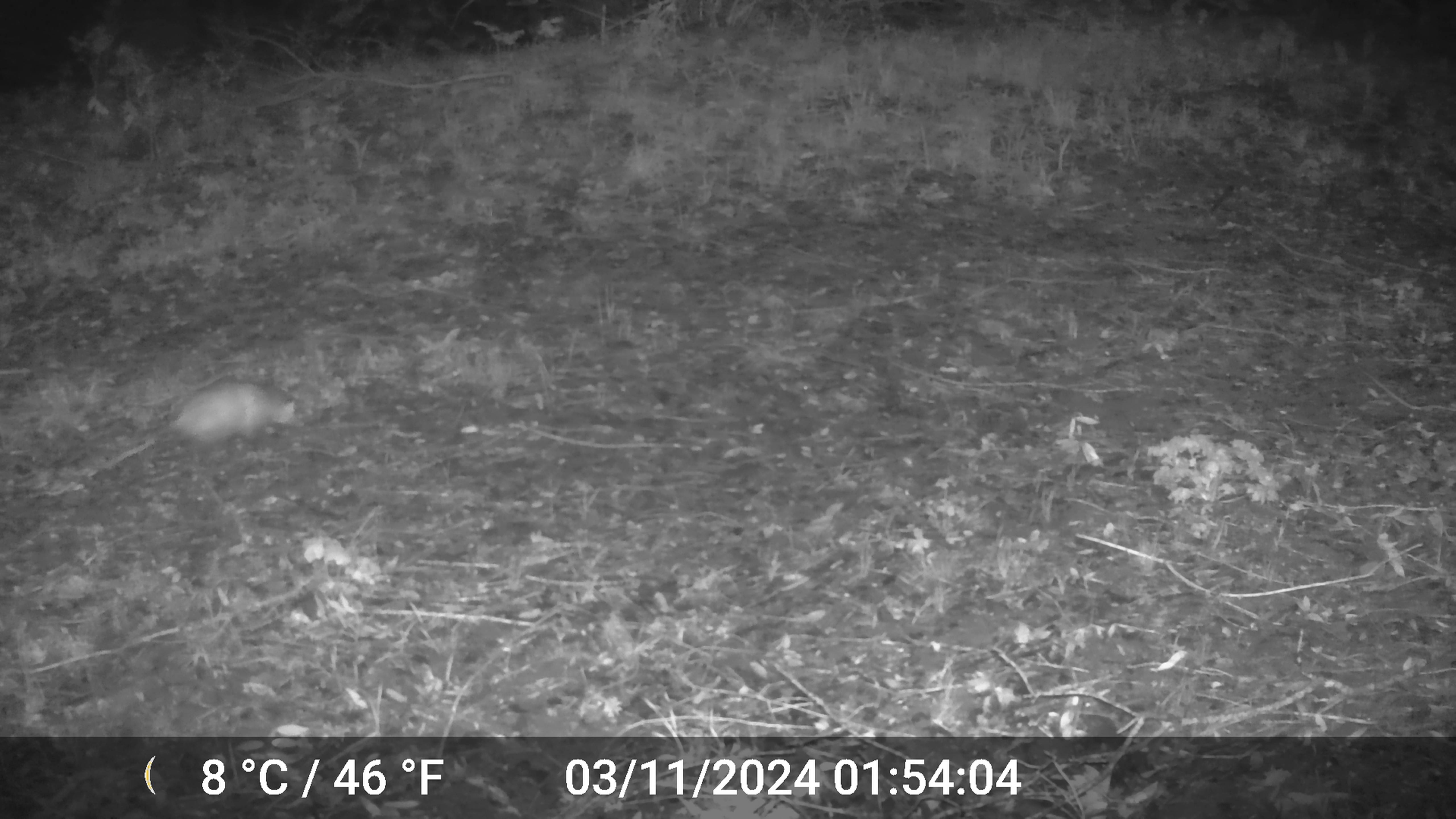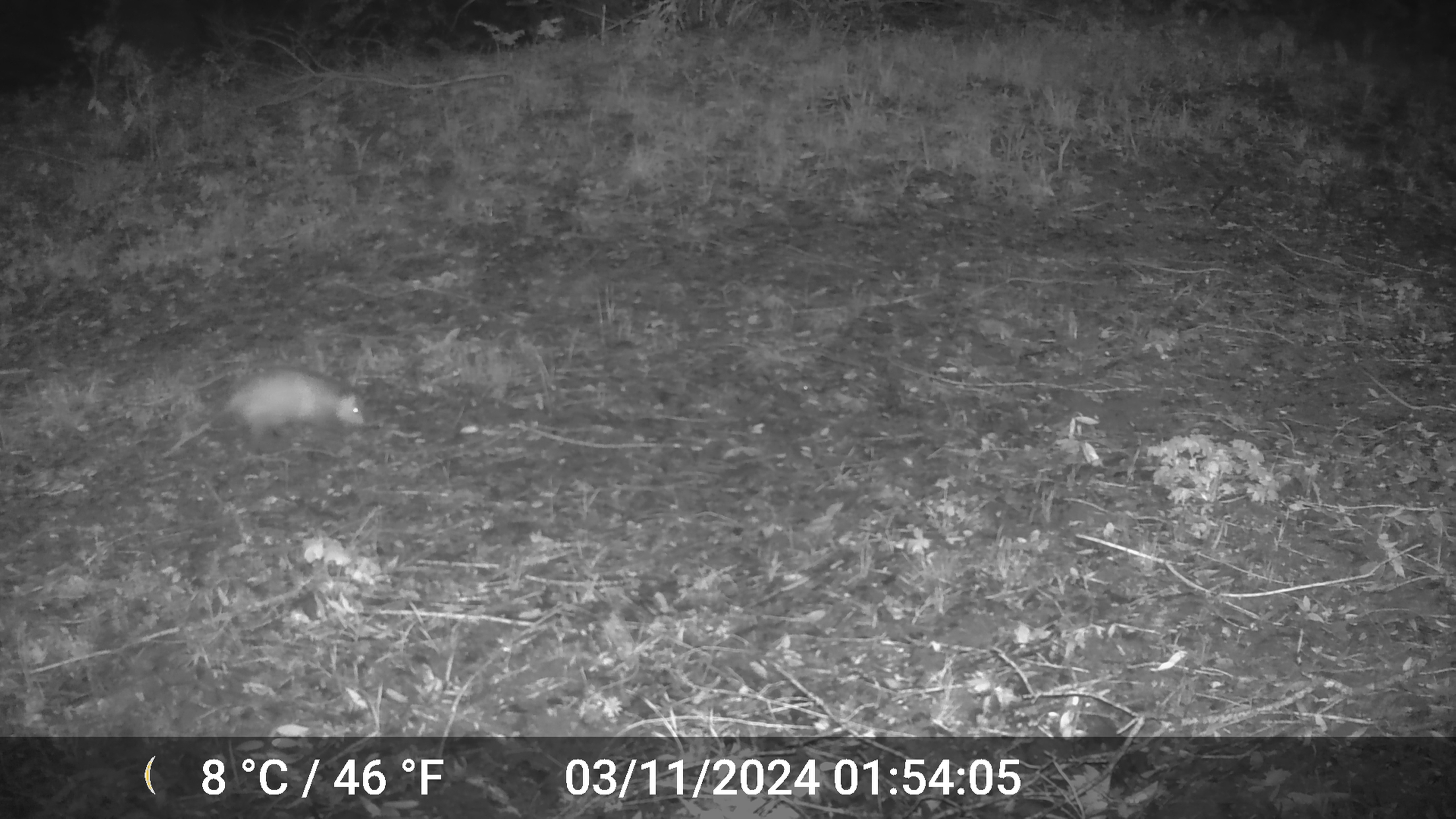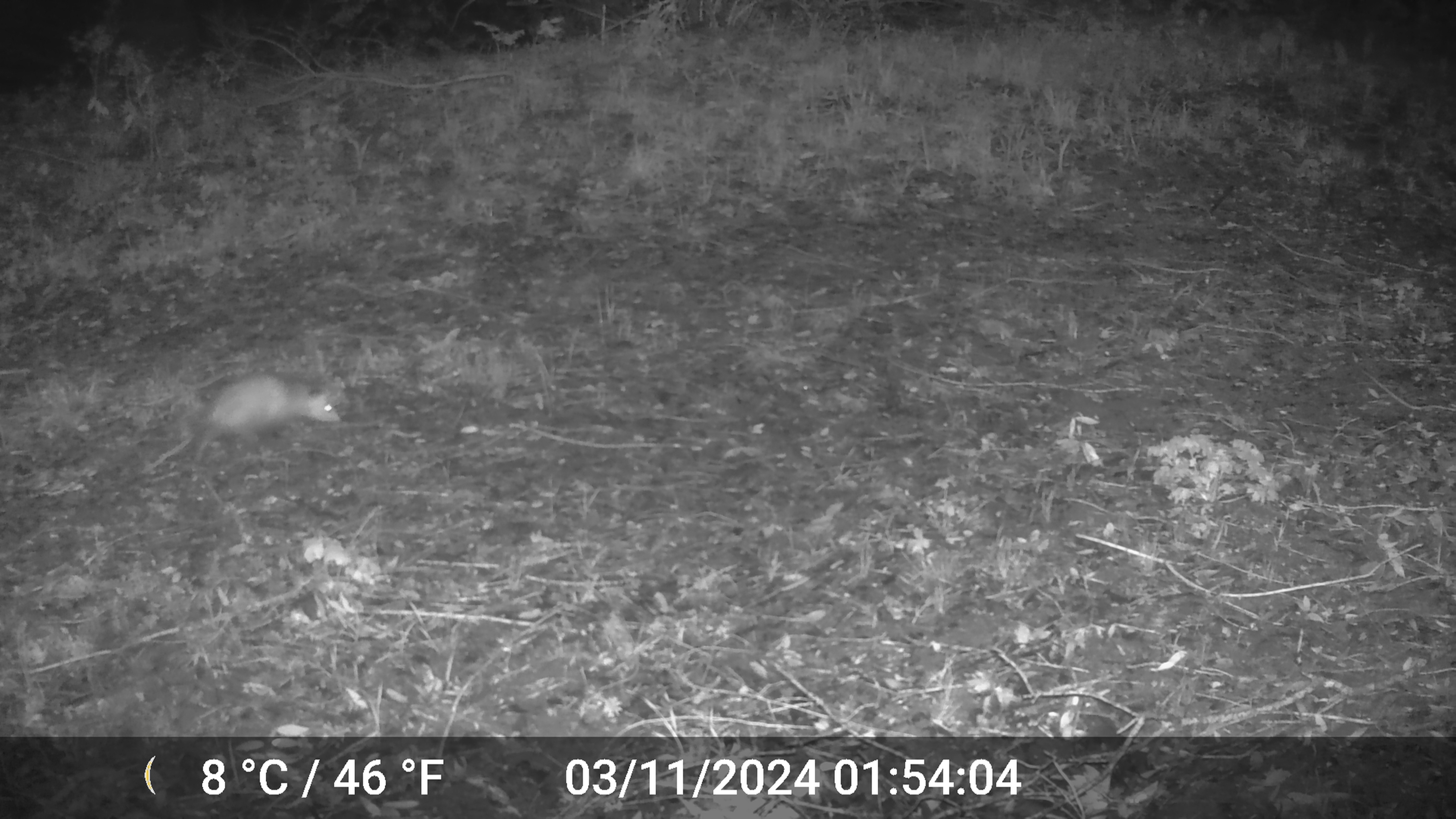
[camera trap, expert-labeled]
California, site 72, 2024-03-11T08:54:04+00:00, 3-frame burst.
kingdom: Animalia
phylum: Chordata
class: Mammalia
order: Didelphimorphia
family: Didelphidae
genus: Didelphis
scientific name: Didelphis virginiana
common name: virginia opossum